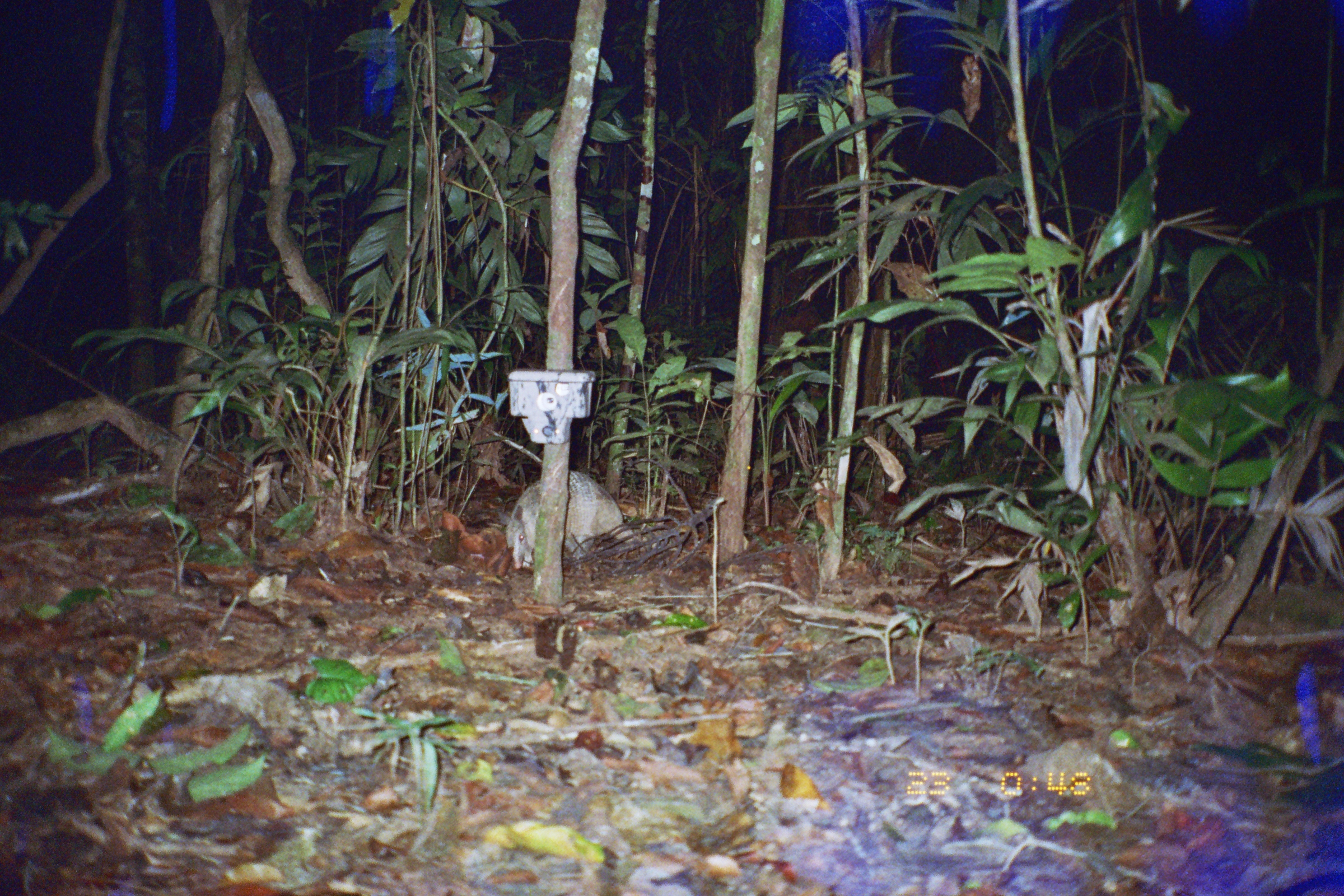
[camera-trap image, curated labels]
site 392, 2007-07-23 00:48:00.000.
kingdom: Animalia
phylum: Chordata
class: Mammalia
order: Cingulata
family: Dasypodidae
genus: Dasypus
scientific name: Dasypus novemcinctus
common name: nine-banded armadillo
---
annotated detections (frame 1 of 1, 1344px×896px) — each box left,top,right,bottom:
dasypus novemcinctus: 497,468,641,570